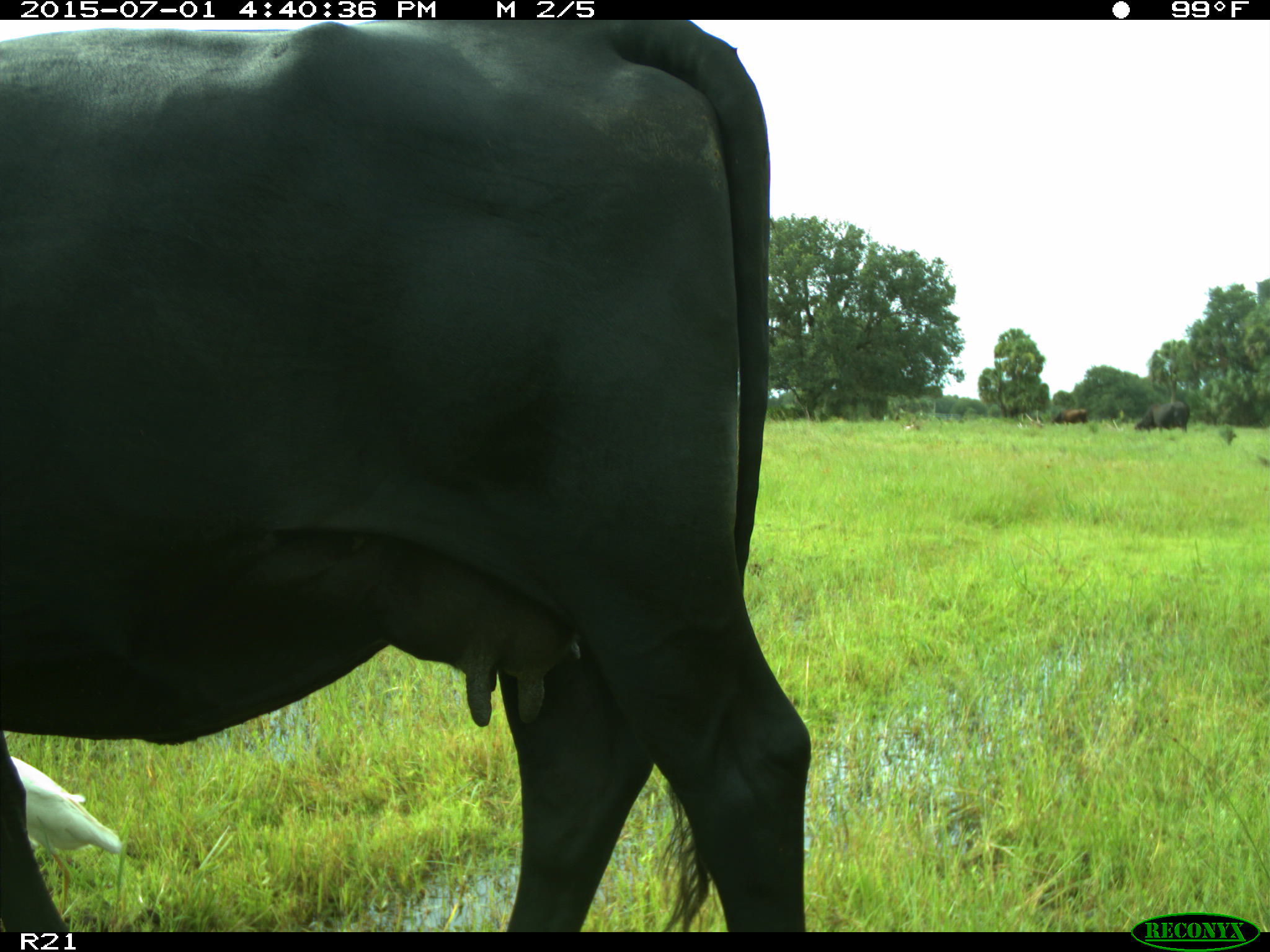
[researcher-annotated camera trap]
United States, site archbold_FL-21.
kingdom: Animalia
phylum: Chordata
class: Mammalia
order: Artiodactyla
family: Bovidae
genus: Bos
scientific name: Bos taurus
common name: domestic cow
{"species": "Bos taurus (domestic cow)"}